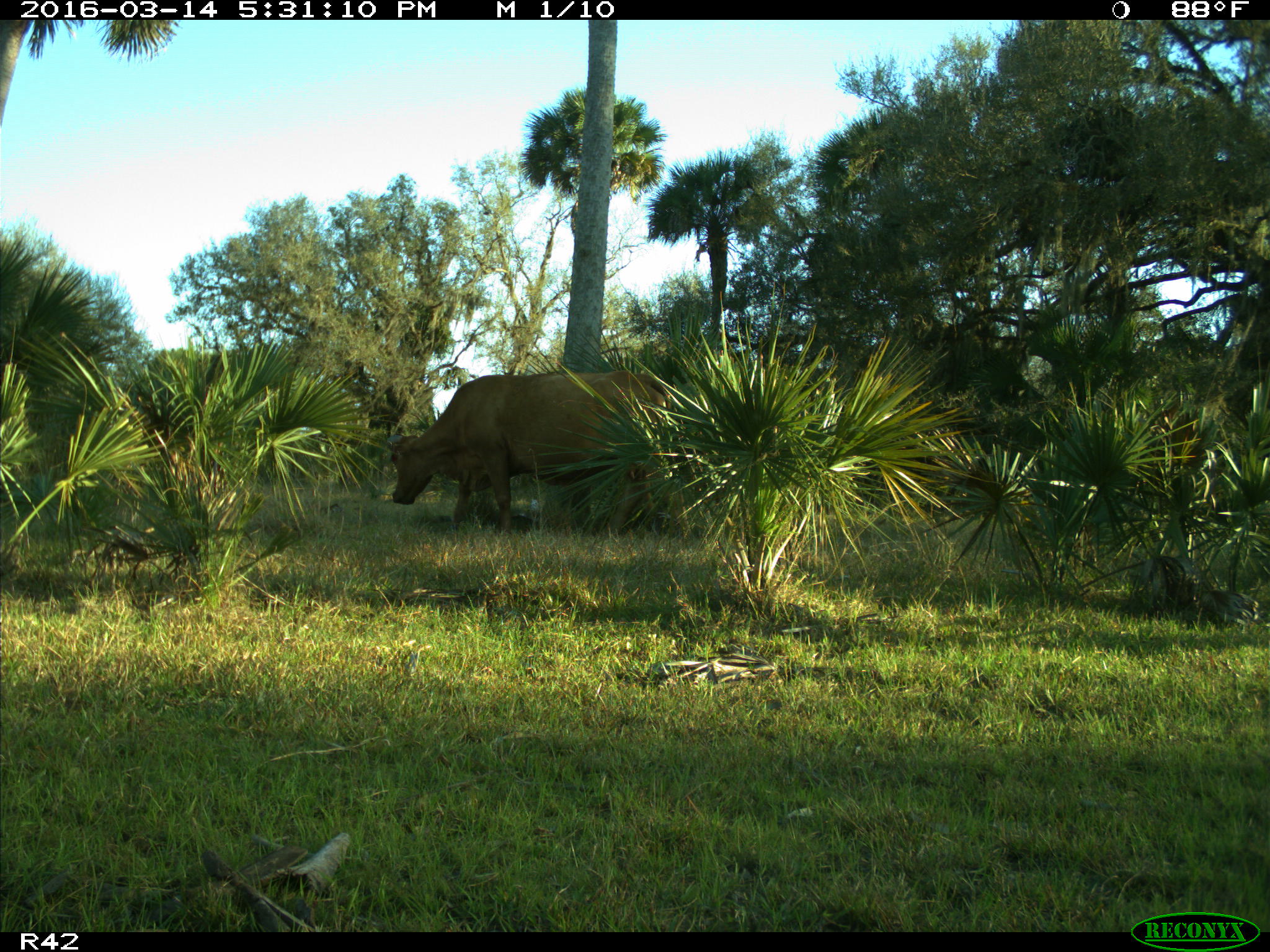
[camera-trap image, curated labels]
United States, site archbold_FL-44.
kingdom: Animalia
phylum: Chordata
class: Mammalia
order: Artiodactyla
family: Bovidae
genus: Bos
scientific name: Bos taurus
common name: domestic cow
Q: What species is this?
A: Bos taurus (domestic cow).